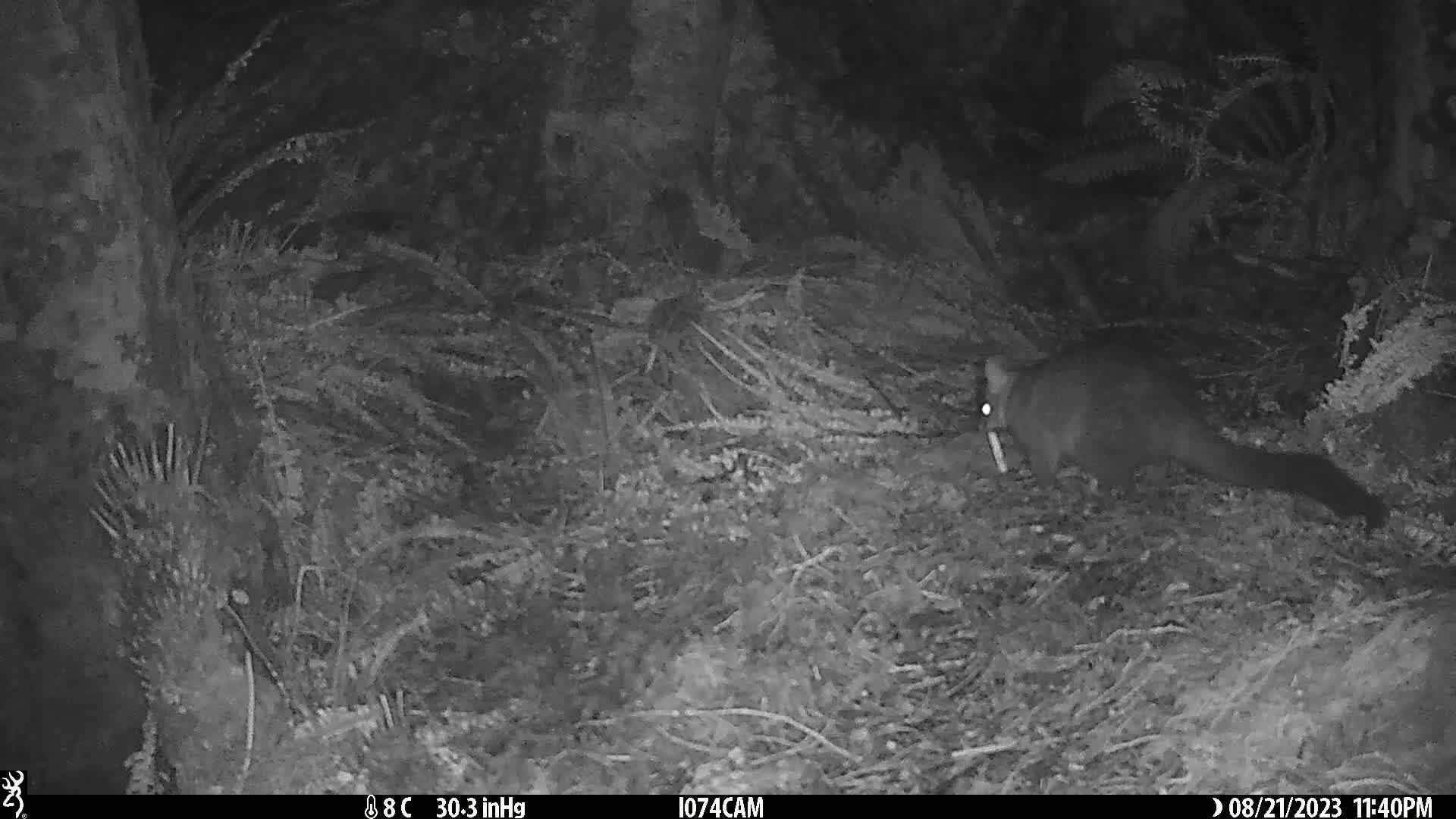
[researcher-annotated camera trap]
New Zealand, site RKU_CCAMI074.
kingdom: Animalia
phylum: Chordata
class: Mammalia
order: Diprotodontia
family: Phalangeridae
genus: Trichosurus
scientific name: Trichosurus vulpecula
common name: common brushtail possum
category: possum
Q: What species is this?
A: Possum (common brushtail possum) (Trichosurus vulpecula).